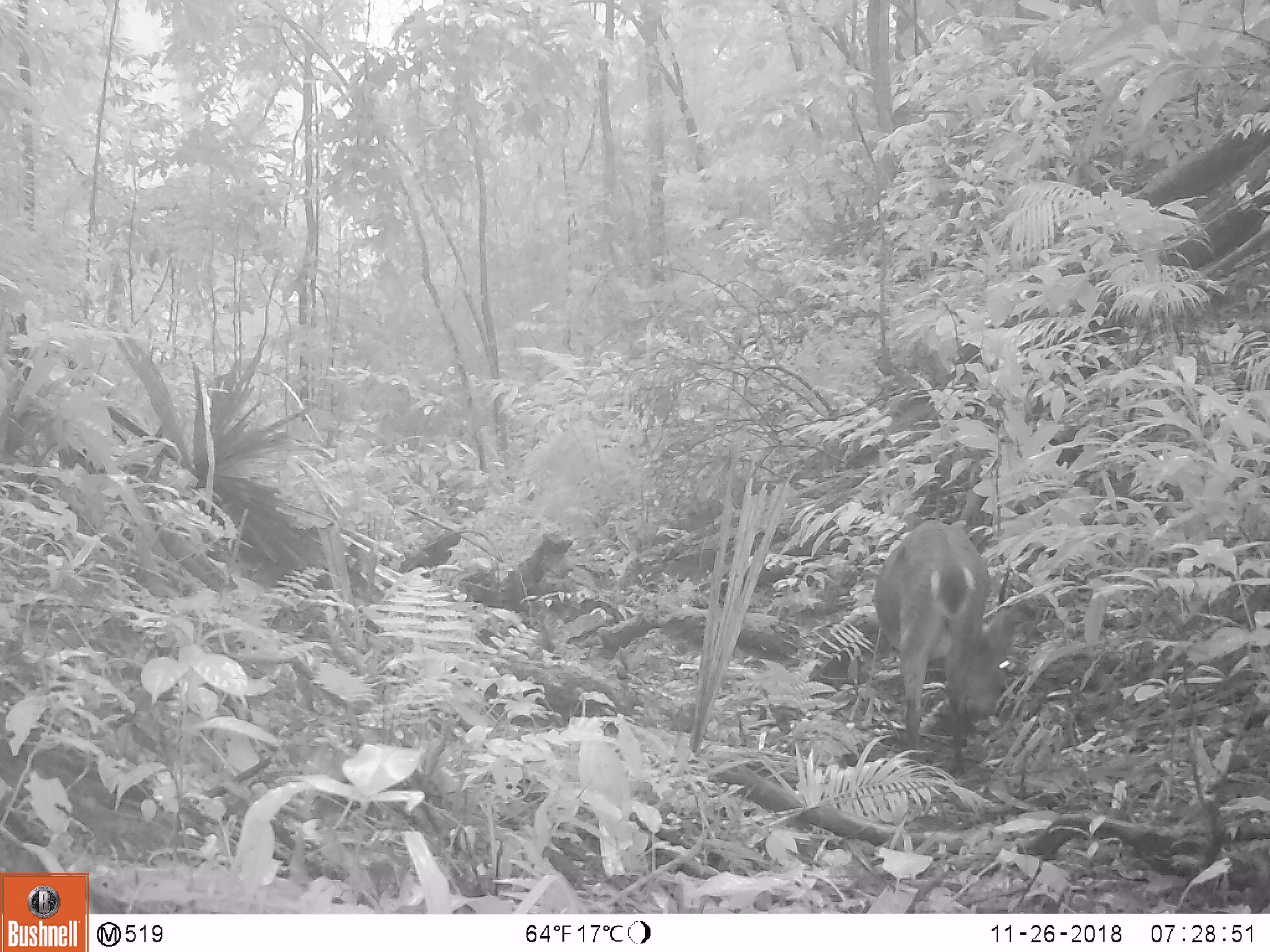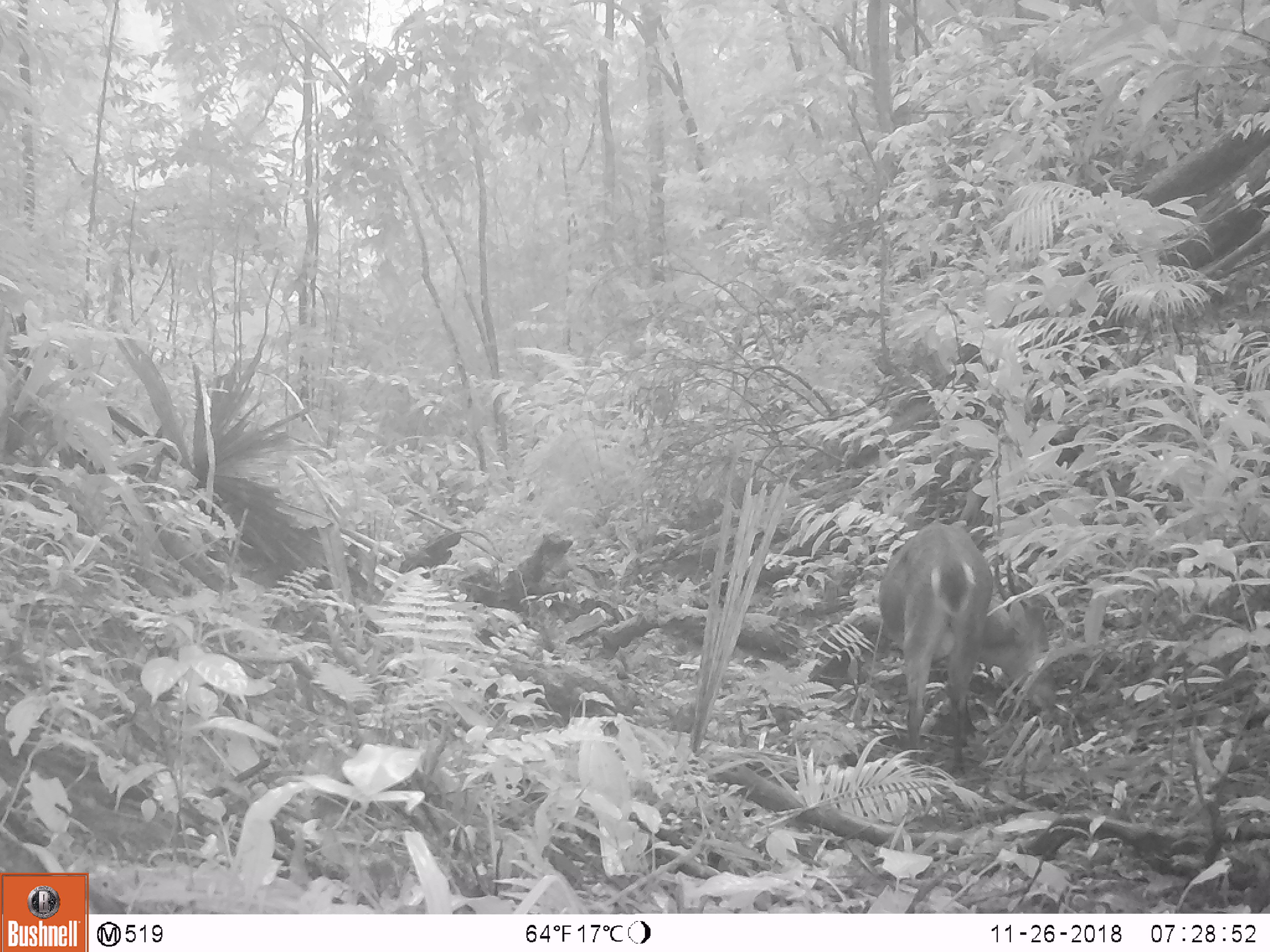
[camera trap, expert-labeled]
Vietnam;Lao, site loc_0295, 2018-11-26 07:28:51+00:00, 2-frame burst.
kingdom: Animalia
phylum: Chordata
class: Mammalia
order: Artiodactyla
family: Cervidae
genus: Muntiacus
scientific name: Muntiacus vuquangensis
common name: large-antlered muntjac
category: large antlered muntjac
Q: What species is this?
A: Large antlered muntjac (large-antlered muntjac) (Muntiacus vuquangensis).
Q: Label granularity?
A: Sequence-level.